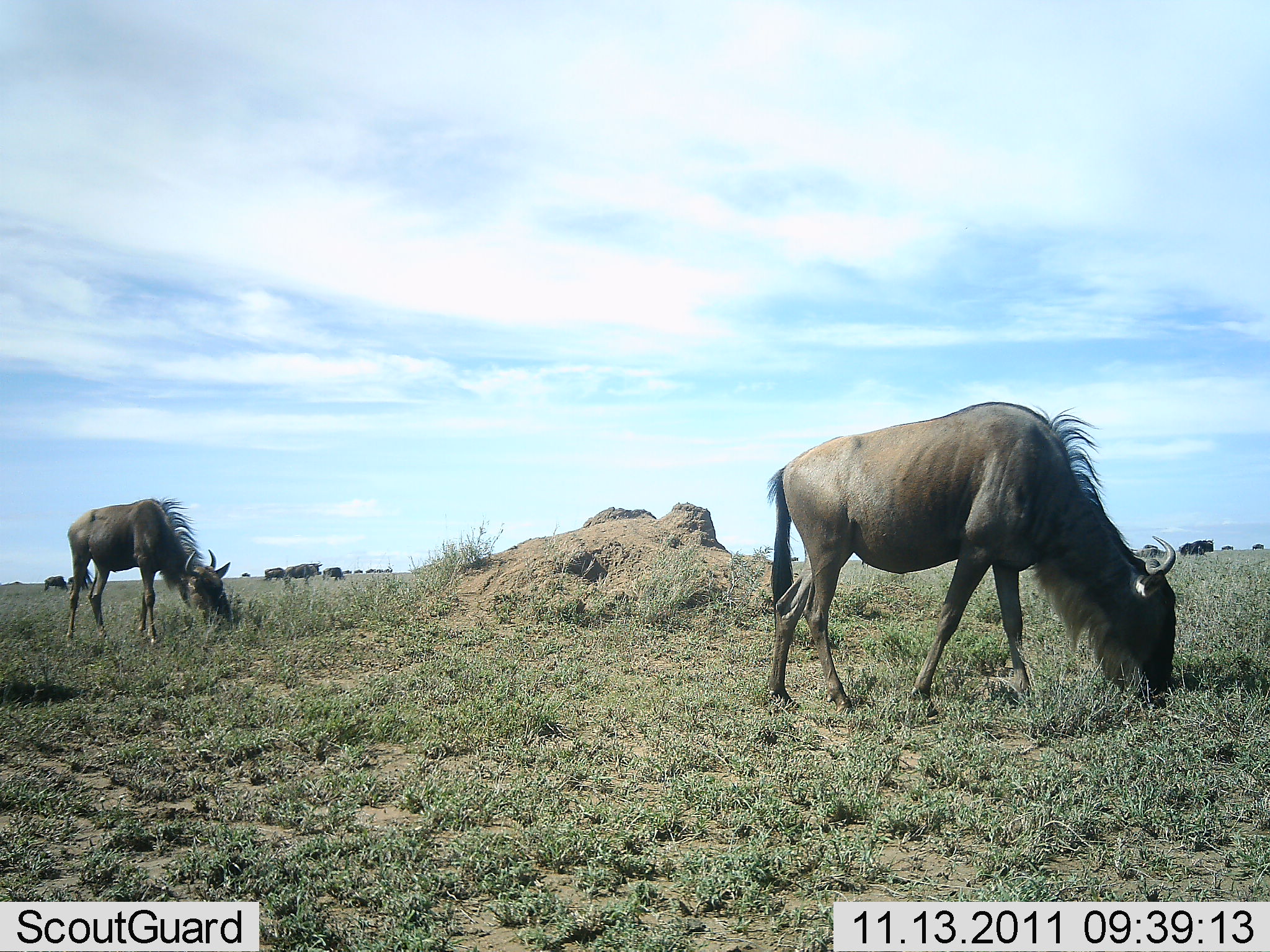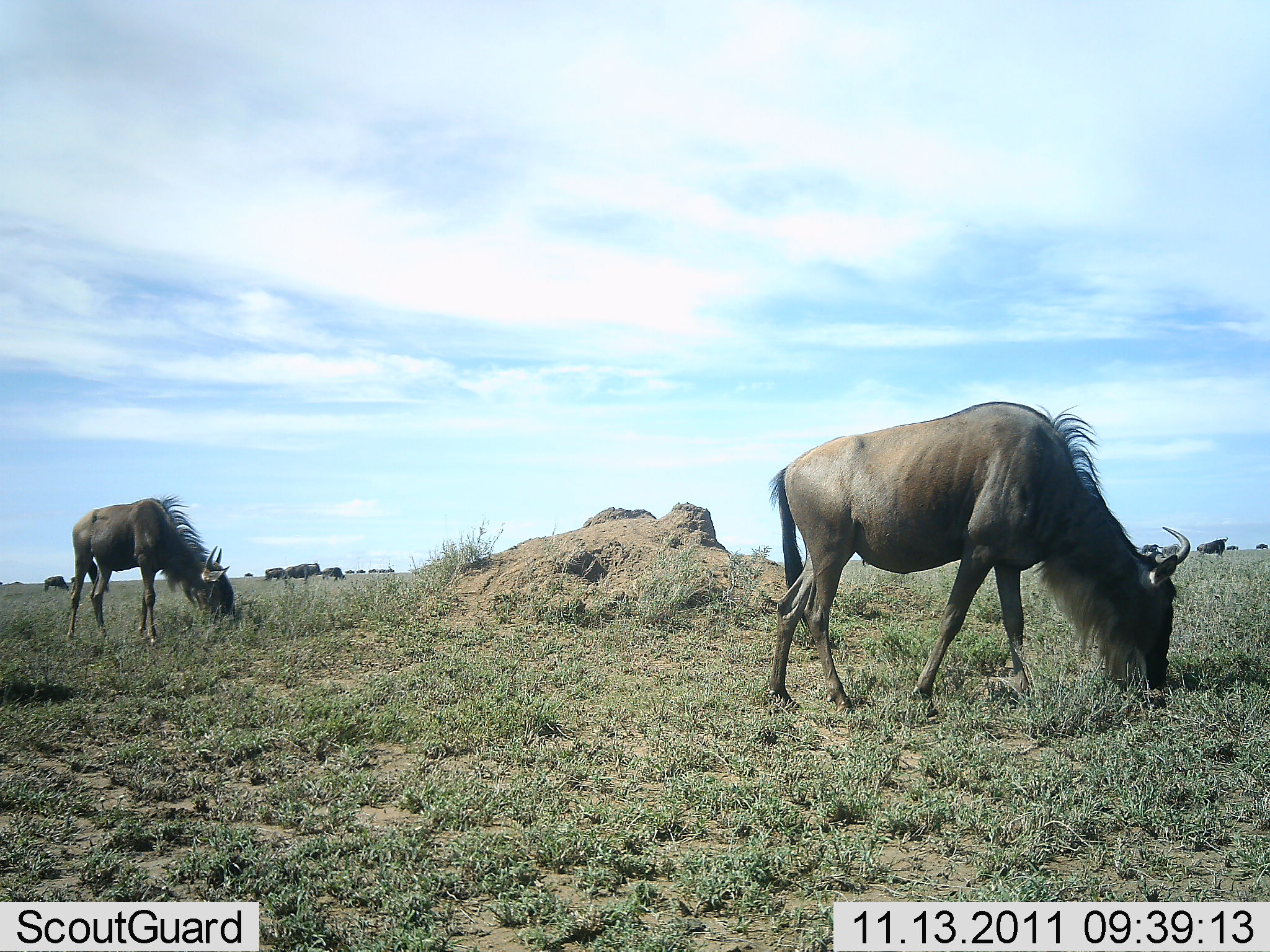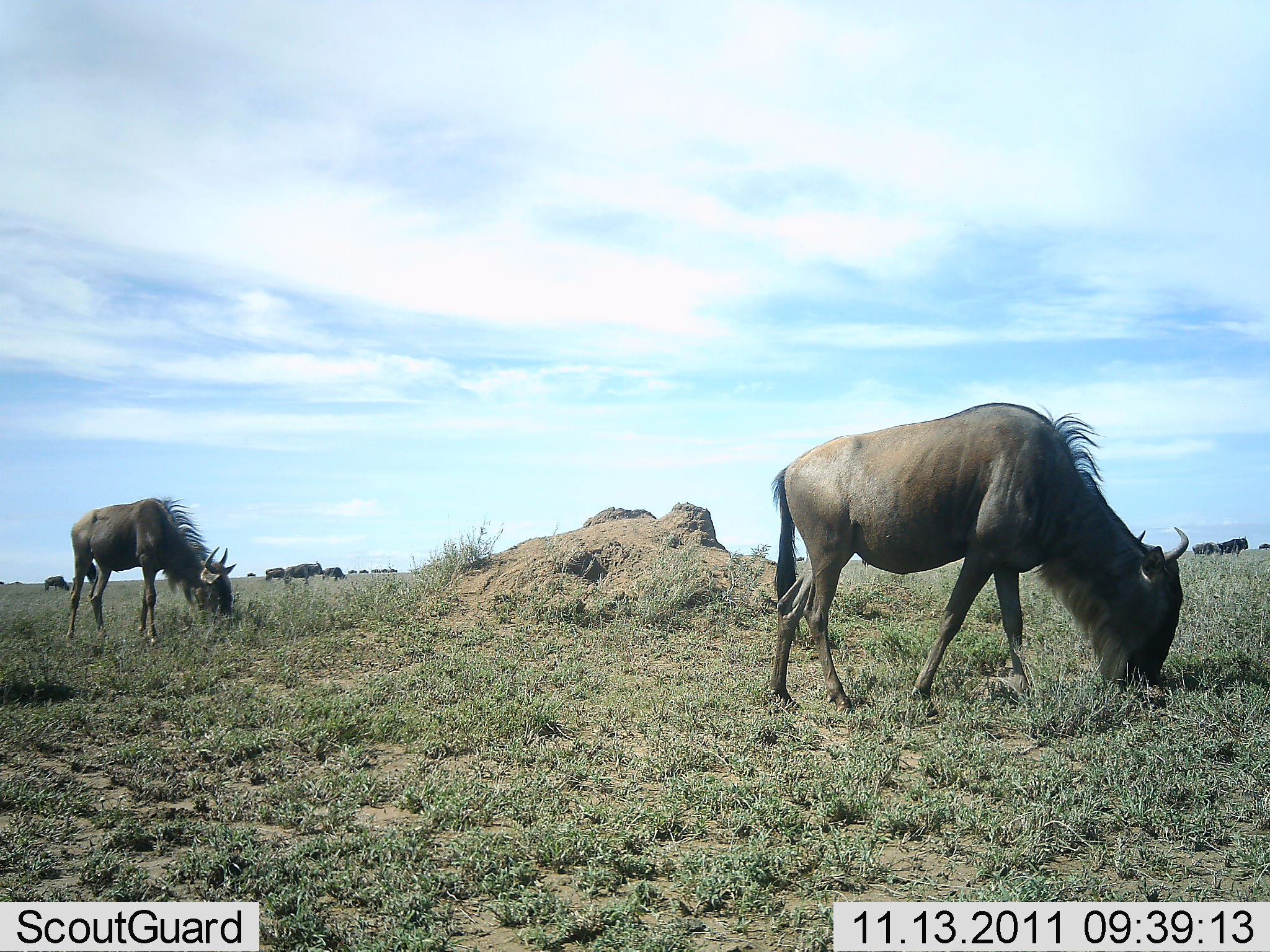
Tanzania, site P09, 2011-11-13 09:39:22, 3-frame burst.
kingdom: Animalia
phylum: Chordata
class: Mammalia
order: Artiodactyla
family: Bovidae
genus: Connochaetes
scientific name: Connochaetes taurinus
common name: blue wildebeest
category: wildebeest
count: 11-50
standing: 70%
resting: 0%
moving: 10%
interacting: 0%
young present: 0%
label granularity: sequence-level